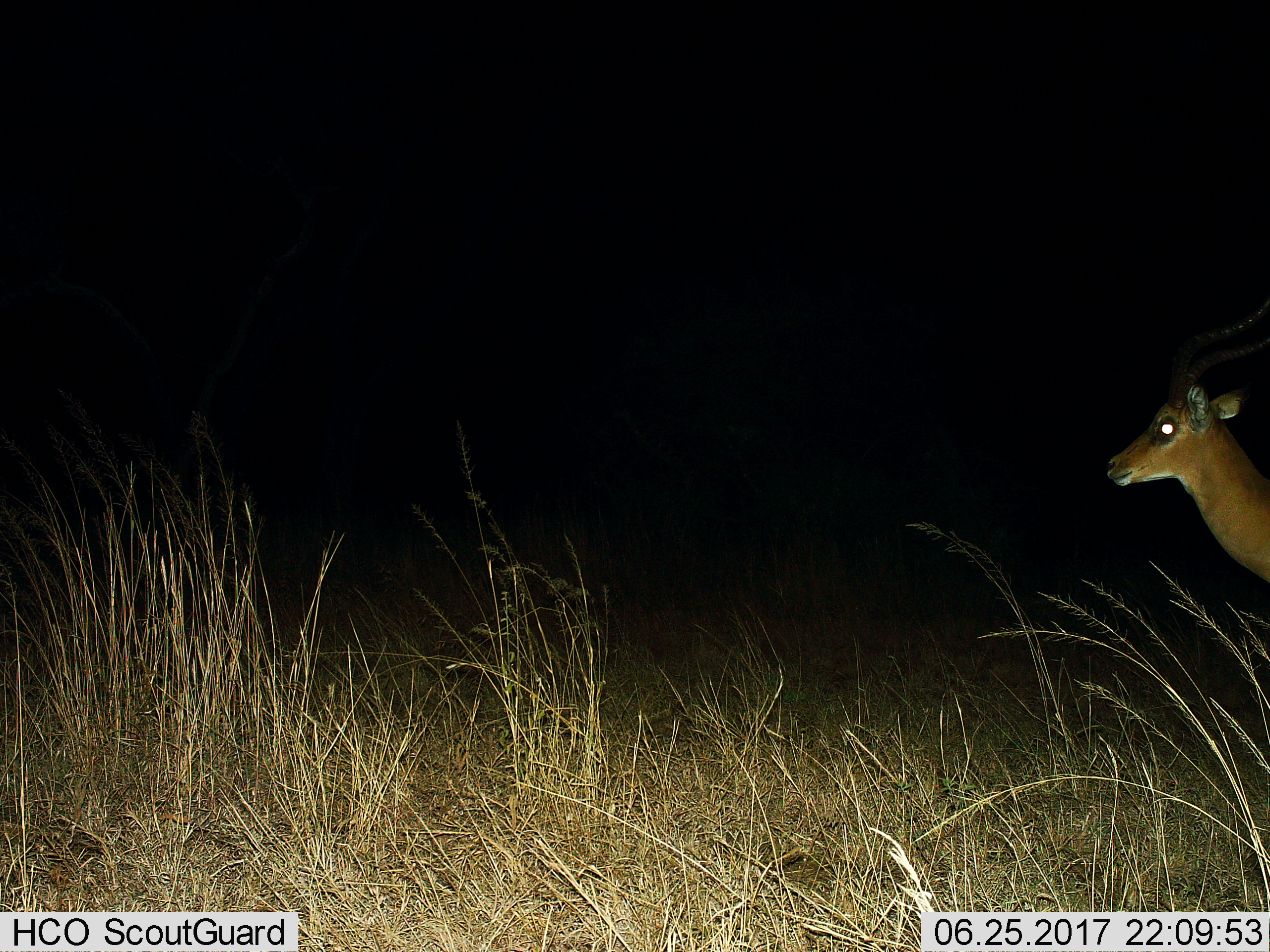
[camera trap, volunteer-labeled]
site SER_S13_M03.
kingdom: Animalia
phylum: Chordata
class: Mammalia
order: Artiodactyla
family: Bovidae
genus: Aepyceros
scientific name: Aepyceros melampus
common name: impala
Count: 1.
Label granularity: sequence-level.